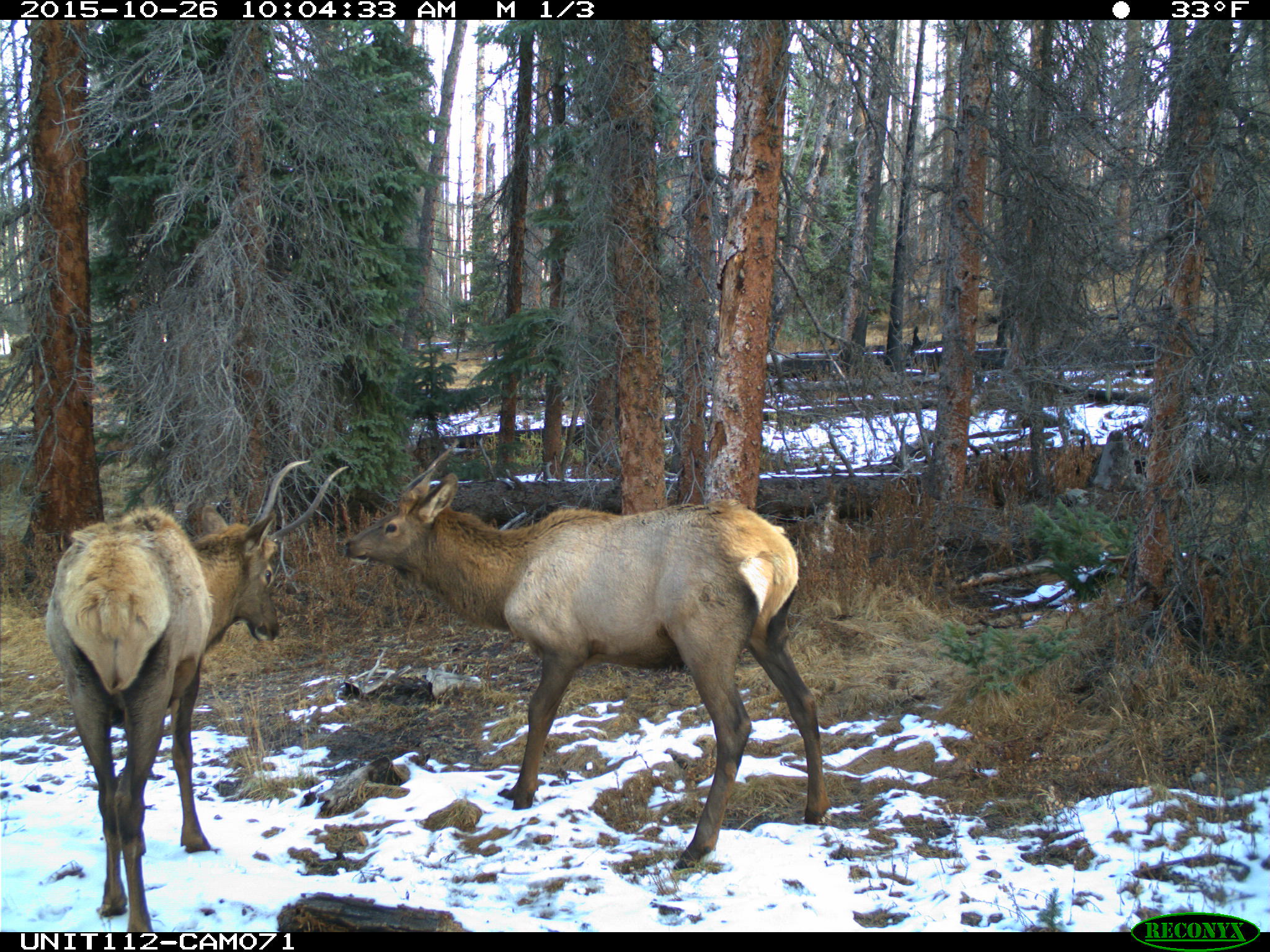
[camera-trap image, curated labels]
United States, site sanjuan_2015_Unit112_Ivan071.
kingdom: Animalia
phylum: Chordata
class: Mammalia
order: Artiodactyla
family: Cervidae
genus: Cervus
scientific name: Cervus elaphus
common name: red deer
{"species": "Cervus elaphus (red deer)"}